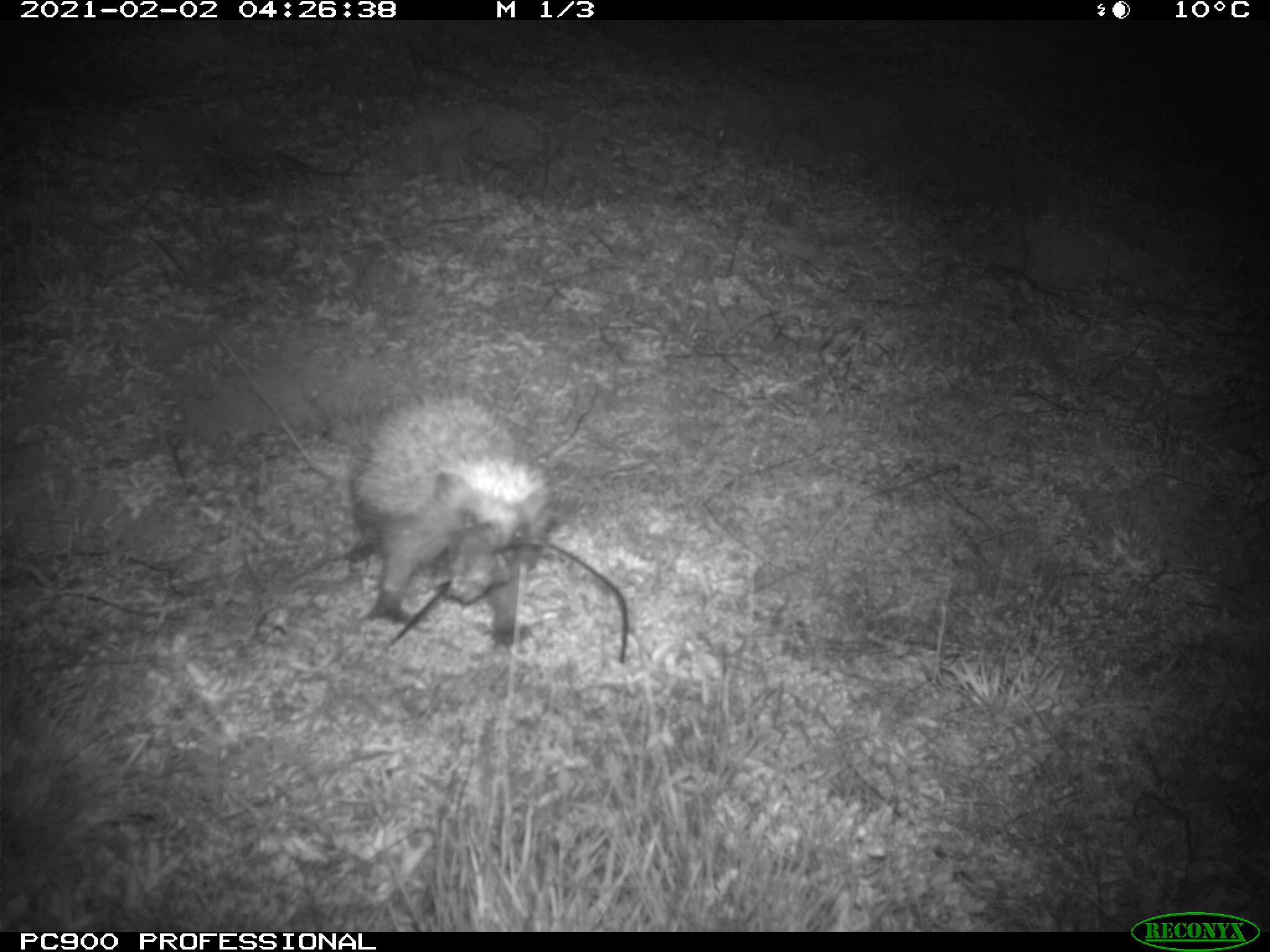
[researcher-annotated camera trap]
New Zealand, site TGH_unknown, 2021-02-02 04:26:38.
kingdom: Animalia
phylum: Chordata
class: Mammalia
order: Eulipotyphla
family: Erinaceidae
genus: Erinaceus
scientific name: Erinaceus europaeus europaeus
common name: european hedgehog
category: hedgehog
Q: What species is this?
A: Hedgehog (european hedgehog) (Erinaceus europaeus europaeus).